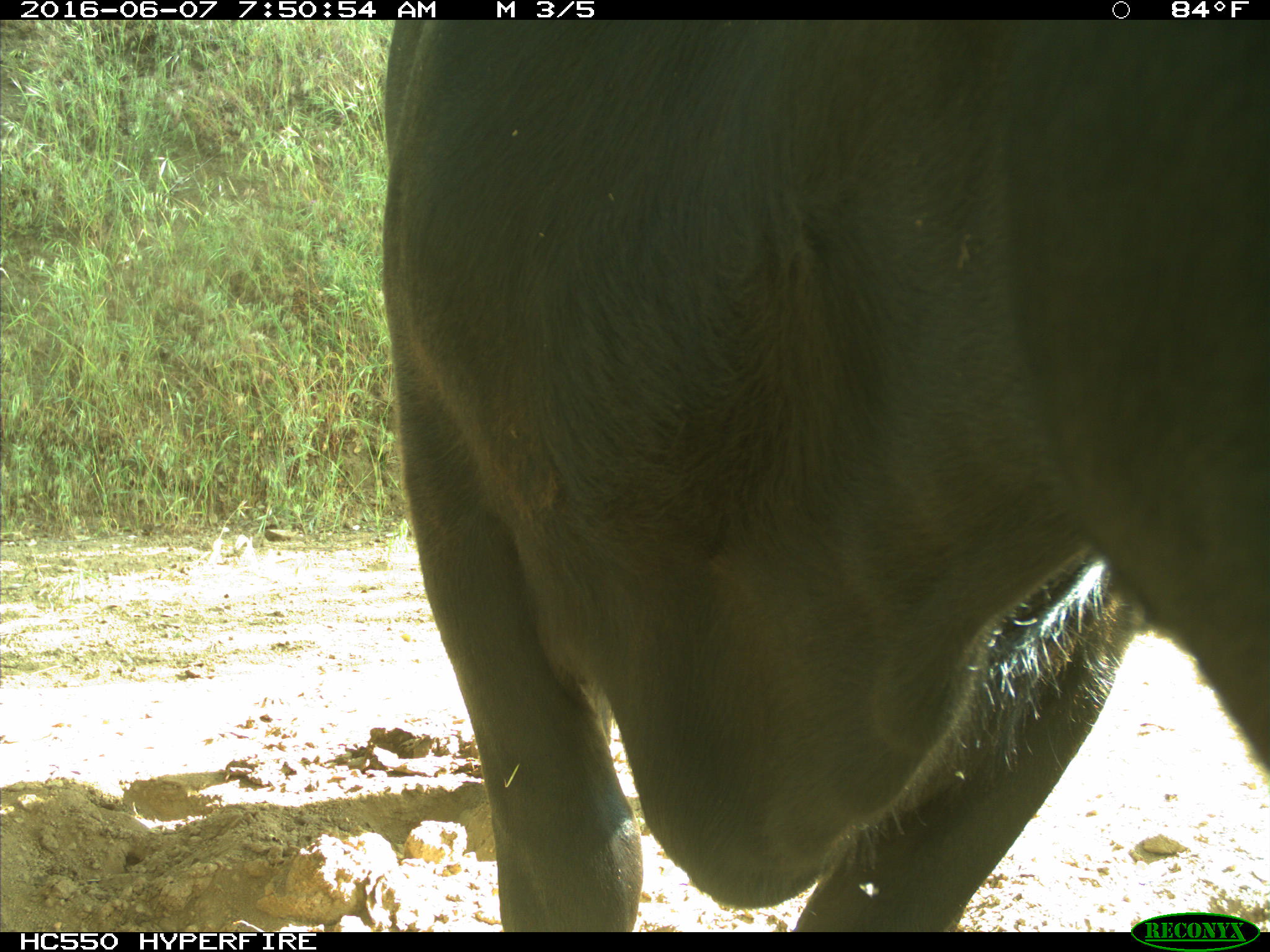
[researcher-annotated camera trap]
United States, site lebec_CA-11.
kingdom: Animalia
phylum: Chordata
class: Mammalia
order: Artiodactyla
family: Bovidae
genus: Bos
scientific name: Bos taurus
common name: domestic cow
Bos taurus (domestic cow).